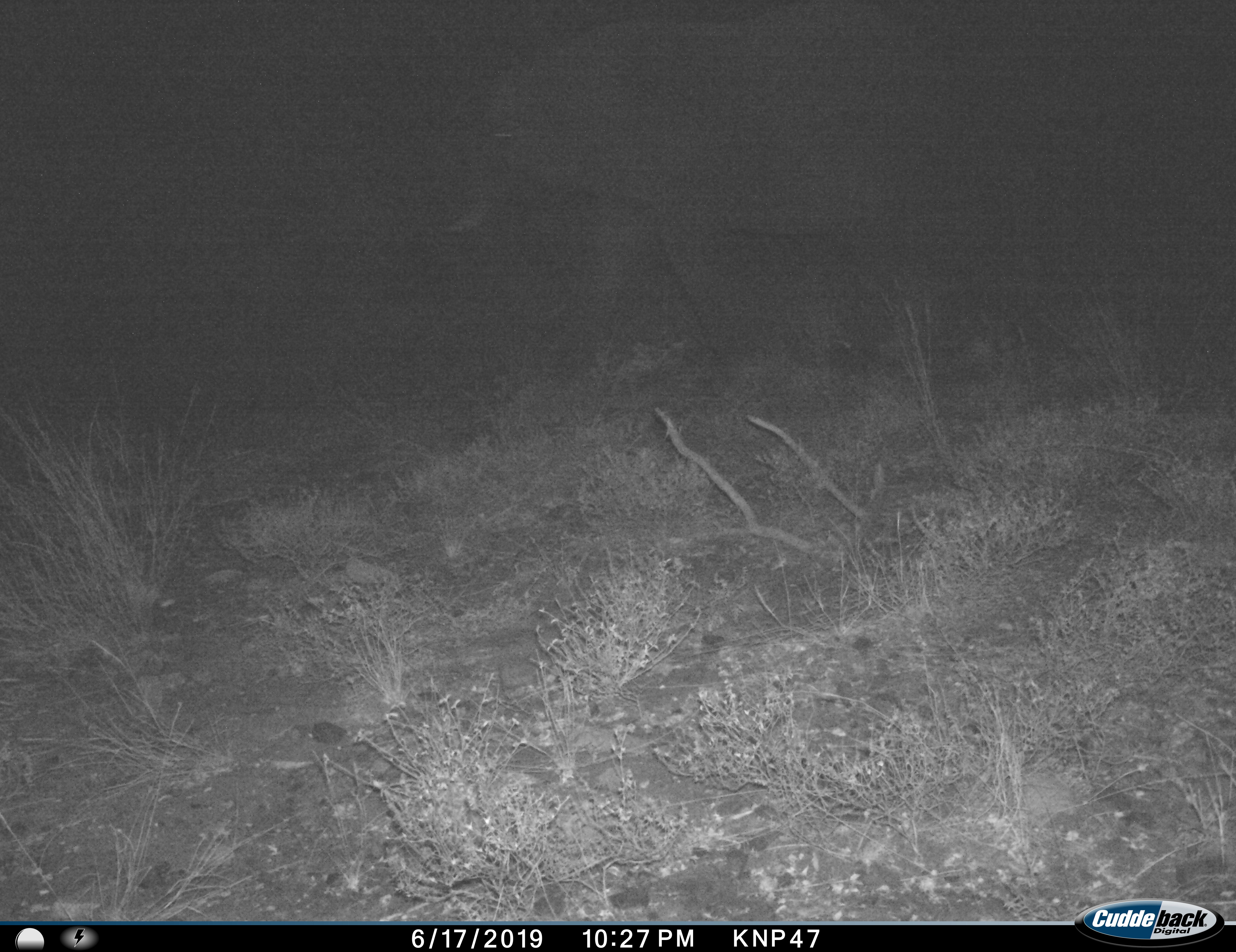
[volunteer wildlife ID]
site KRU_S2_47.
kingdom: Animalia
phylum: Chordata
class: Mammalia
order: Proboscidea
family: Elephantidae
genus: Loxodonta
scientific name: Loxodonta africana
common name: african bush elephant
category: elephant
Elephant (african bush elephant) (Loxodonta africana), count 1. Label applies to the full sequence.